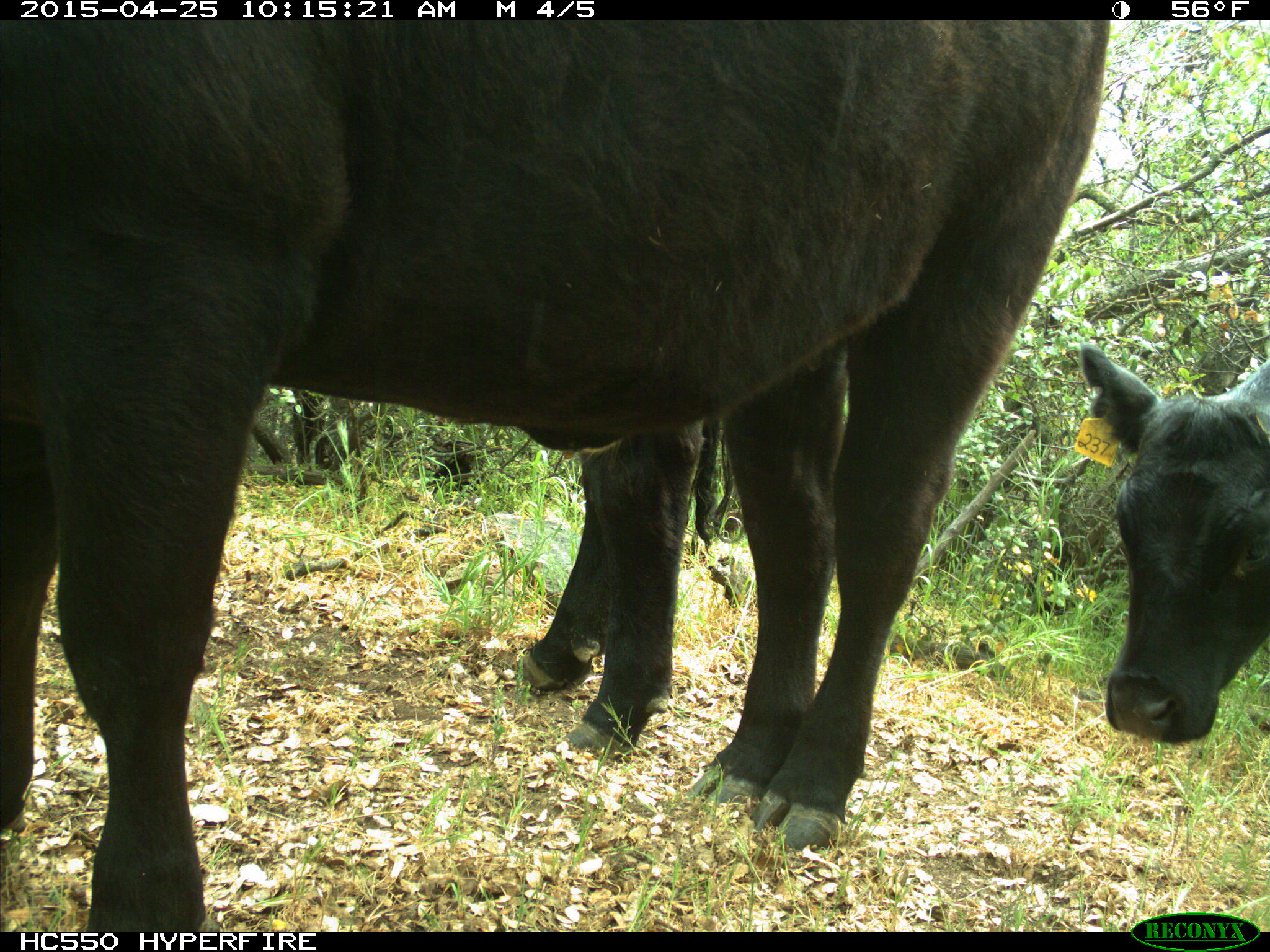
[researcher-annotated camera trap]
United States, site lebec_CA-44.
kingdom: Animalia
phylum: Chordata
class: Mammalia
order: Artiodactyla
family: Suidae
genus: Sus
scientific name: Sus scrofa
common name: wild boar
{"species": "Sus scrofa (wild boar)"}